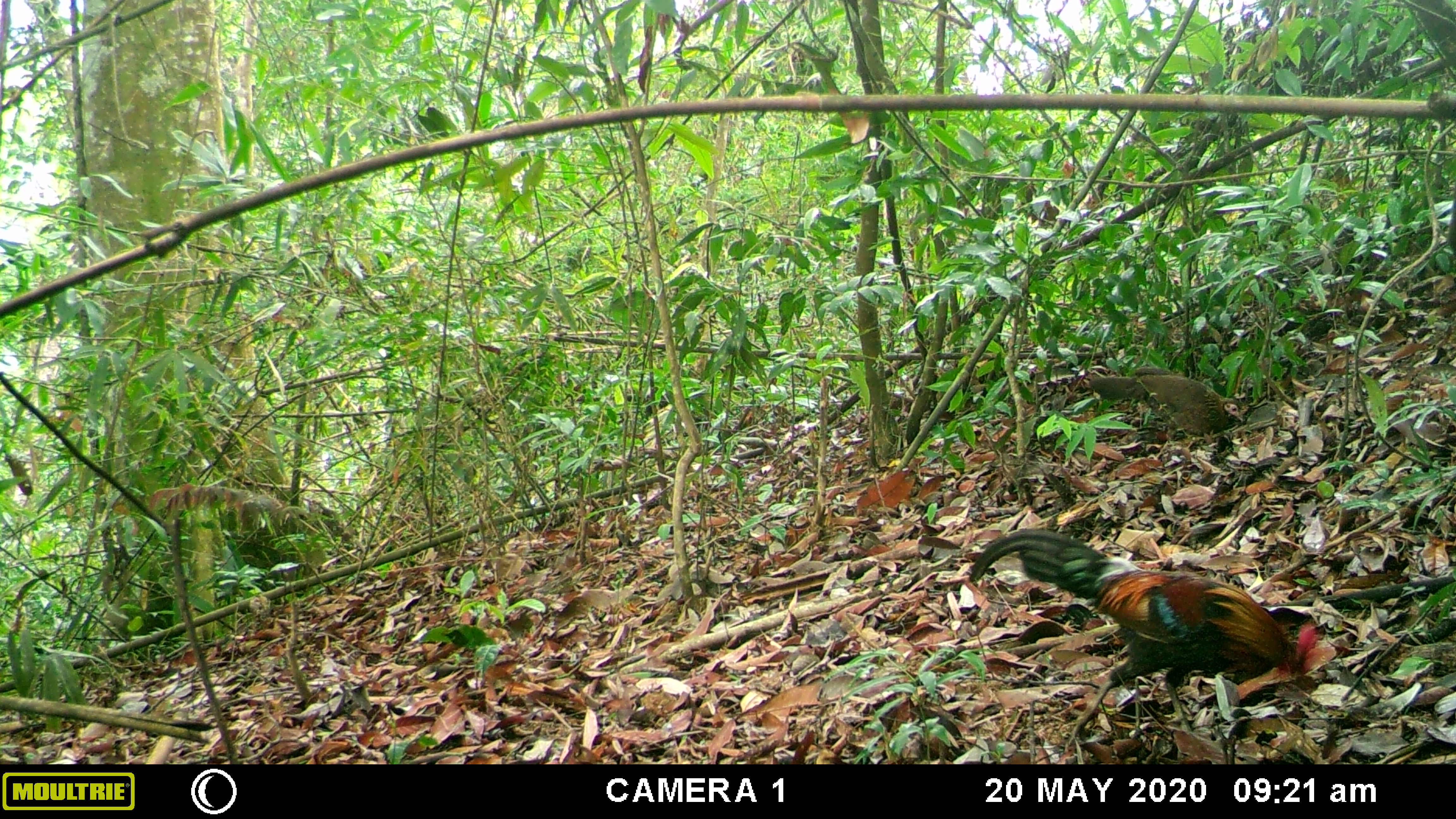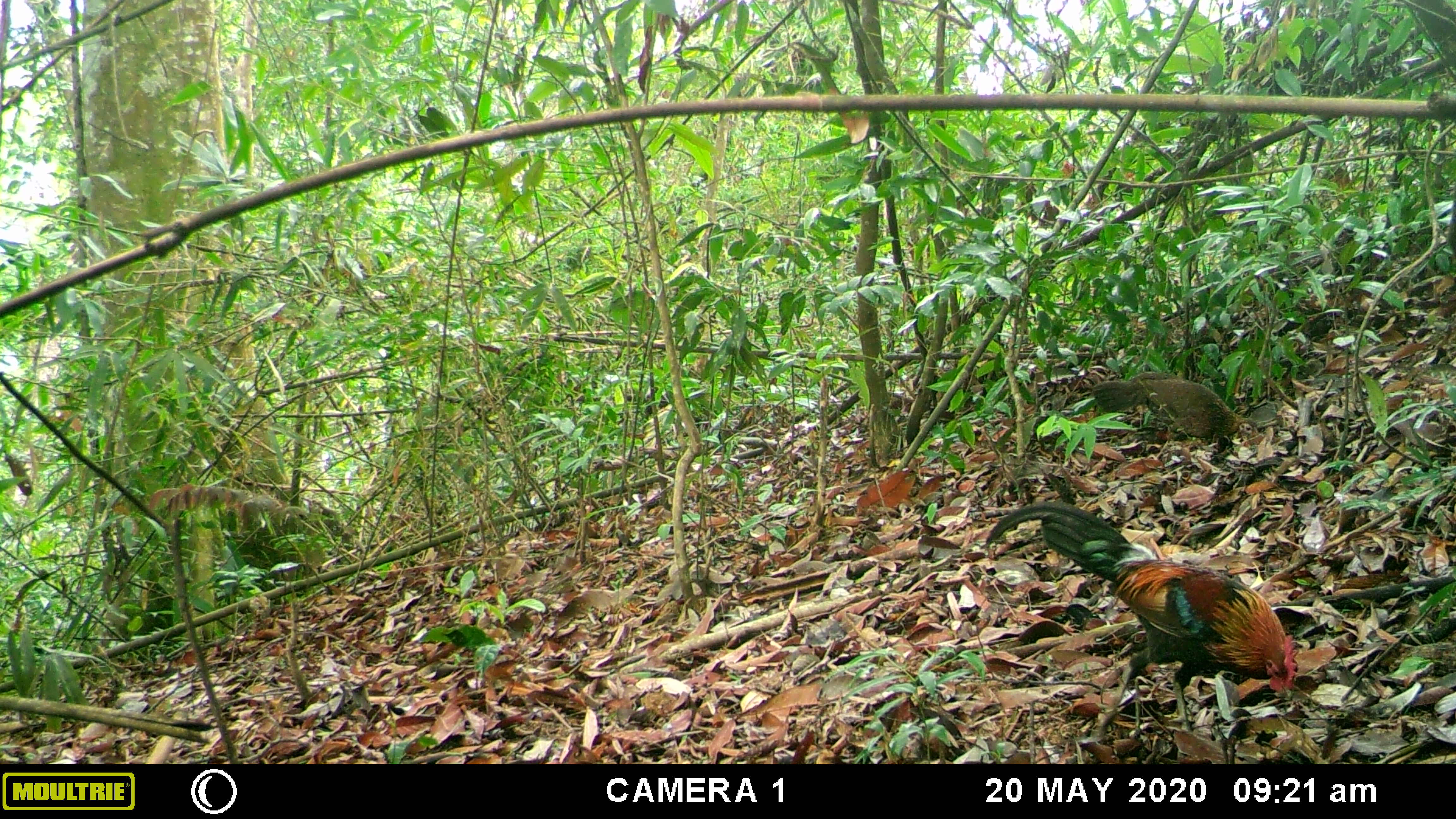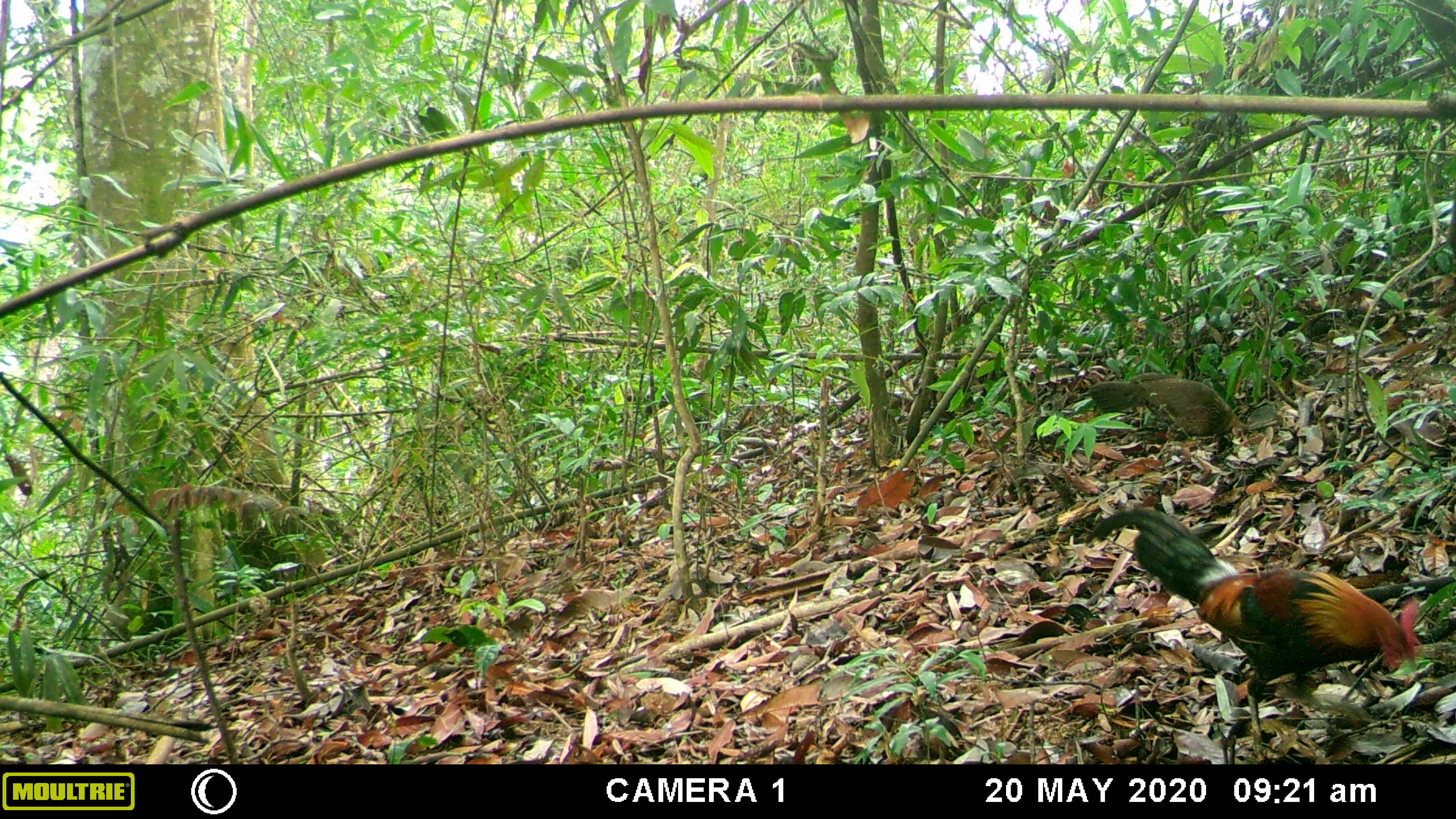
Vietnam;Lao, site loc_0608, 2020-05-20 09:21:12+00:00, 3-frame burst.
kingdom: Animalia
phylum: Chordata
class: Aves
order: Galliformes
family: Phasianidae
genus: Gallus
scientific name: Gallus gallus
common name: red junglefowl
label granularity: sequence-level